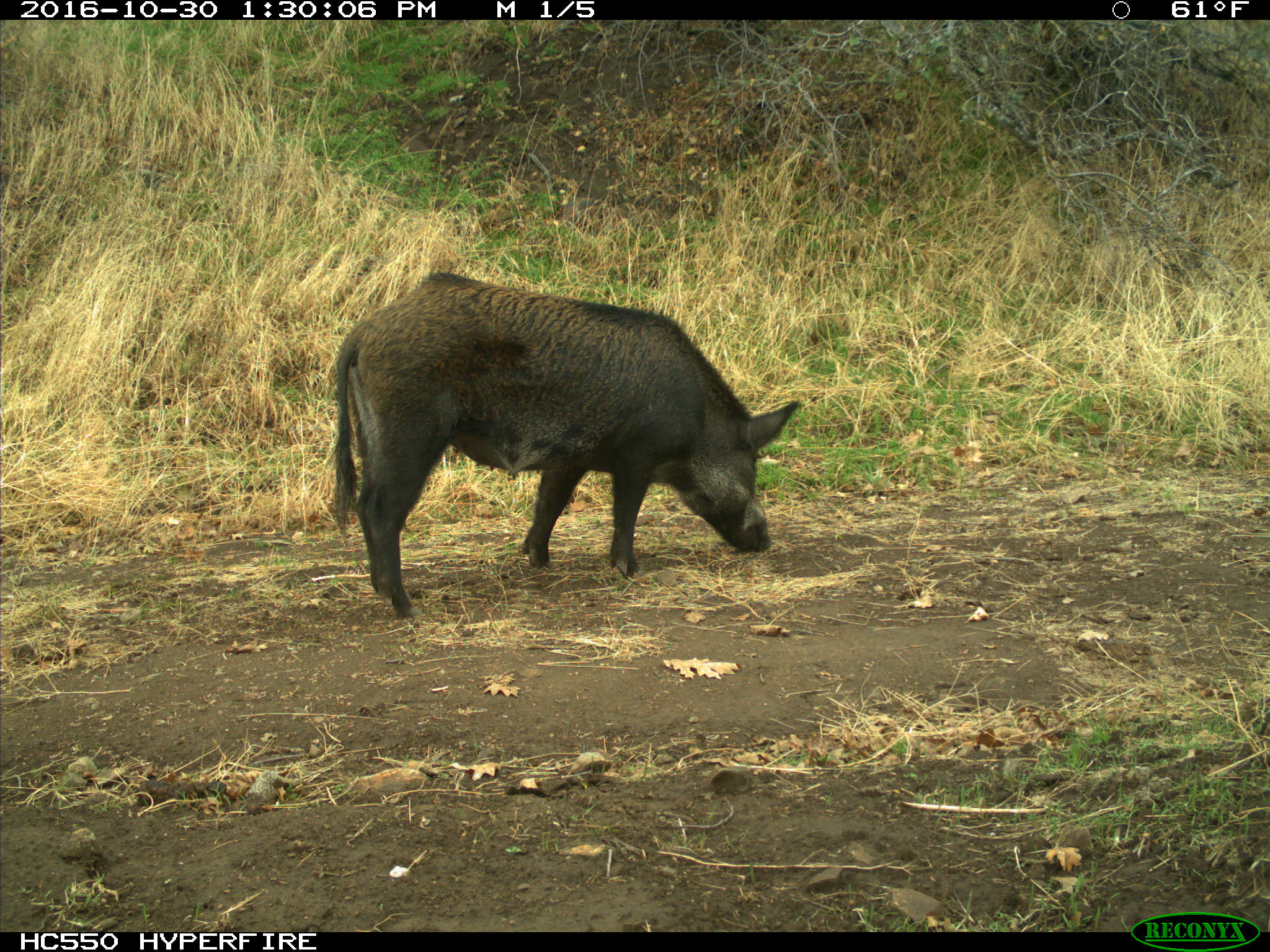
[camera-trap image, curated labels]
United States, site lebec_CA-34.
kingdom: Animalia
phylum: Chordata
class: Mammalia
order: Artiodactyla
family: Suidae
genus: Sus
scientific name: Sus scrofa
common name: wild boar